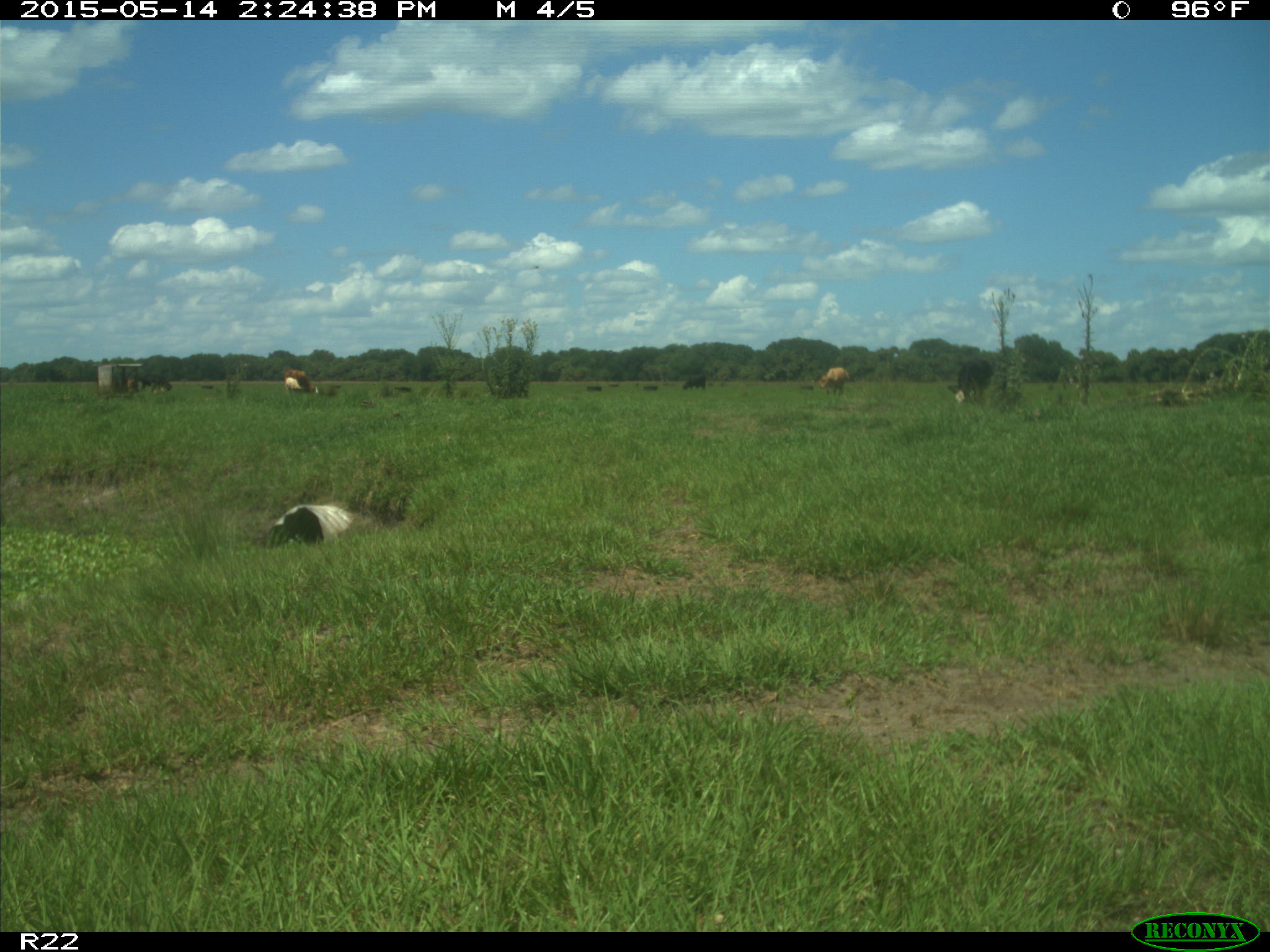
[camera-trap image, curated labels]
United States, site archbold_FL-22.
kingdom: Animalia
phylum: Chordata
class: Mammalia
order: Artiodactyla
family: Bovidae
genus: Bos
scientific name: Bos taurus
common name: domestic cow